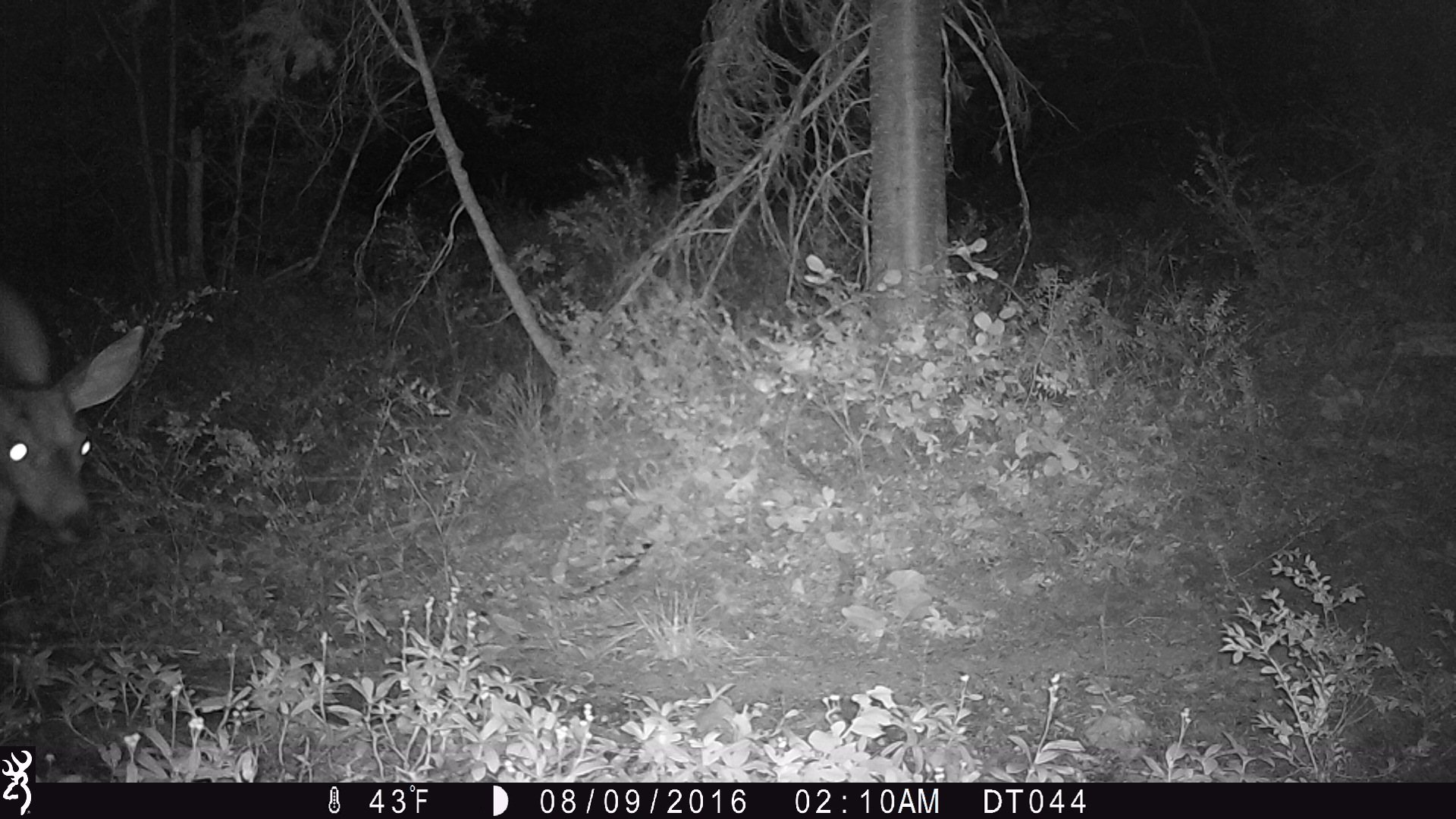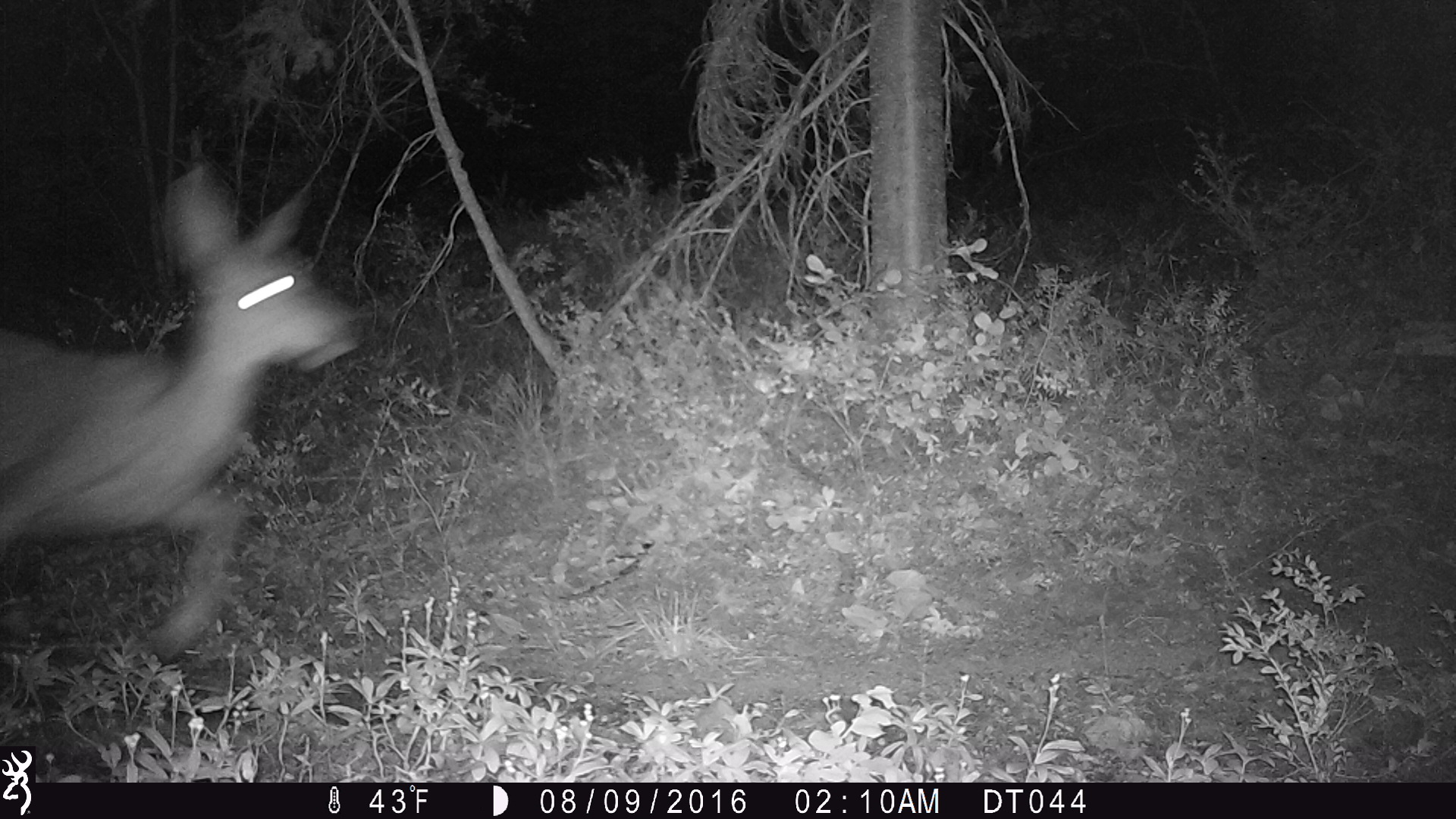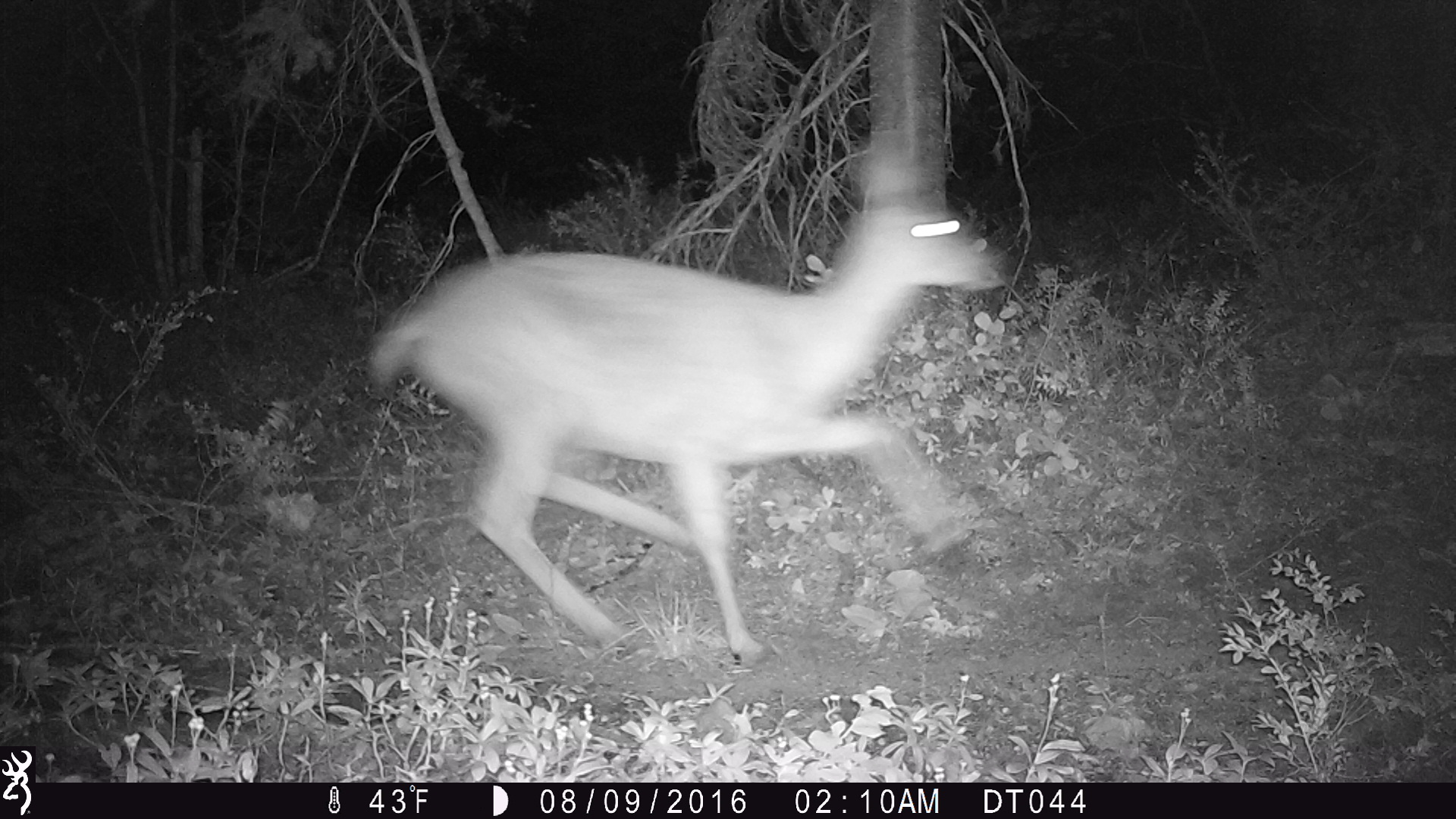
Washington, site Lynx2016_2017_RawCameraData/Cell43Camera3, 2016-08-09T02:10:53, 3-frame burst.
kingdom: Animalia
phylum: Chordata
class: Mammalia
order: Artiodactyla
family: Cervidae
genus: Odocoileus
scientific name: Odocoileus hemionus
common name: mule deer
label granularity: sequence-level